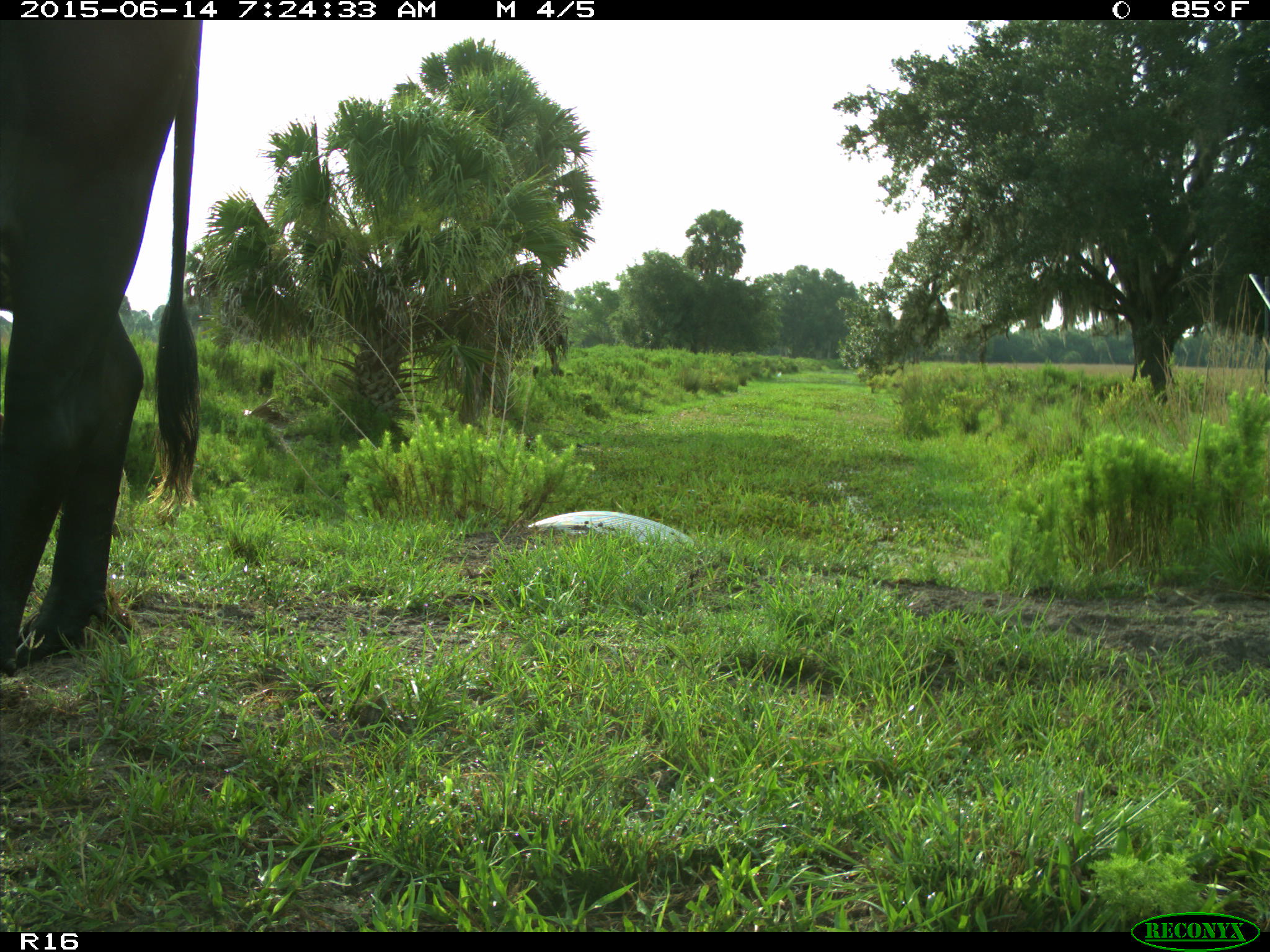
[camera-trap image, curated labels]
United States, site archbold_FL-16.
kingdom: Animalia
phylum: Chordata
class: Mammalia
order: Artiodactyla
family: Bovidae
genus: Bos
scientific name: Bos taurus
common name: domestic cow